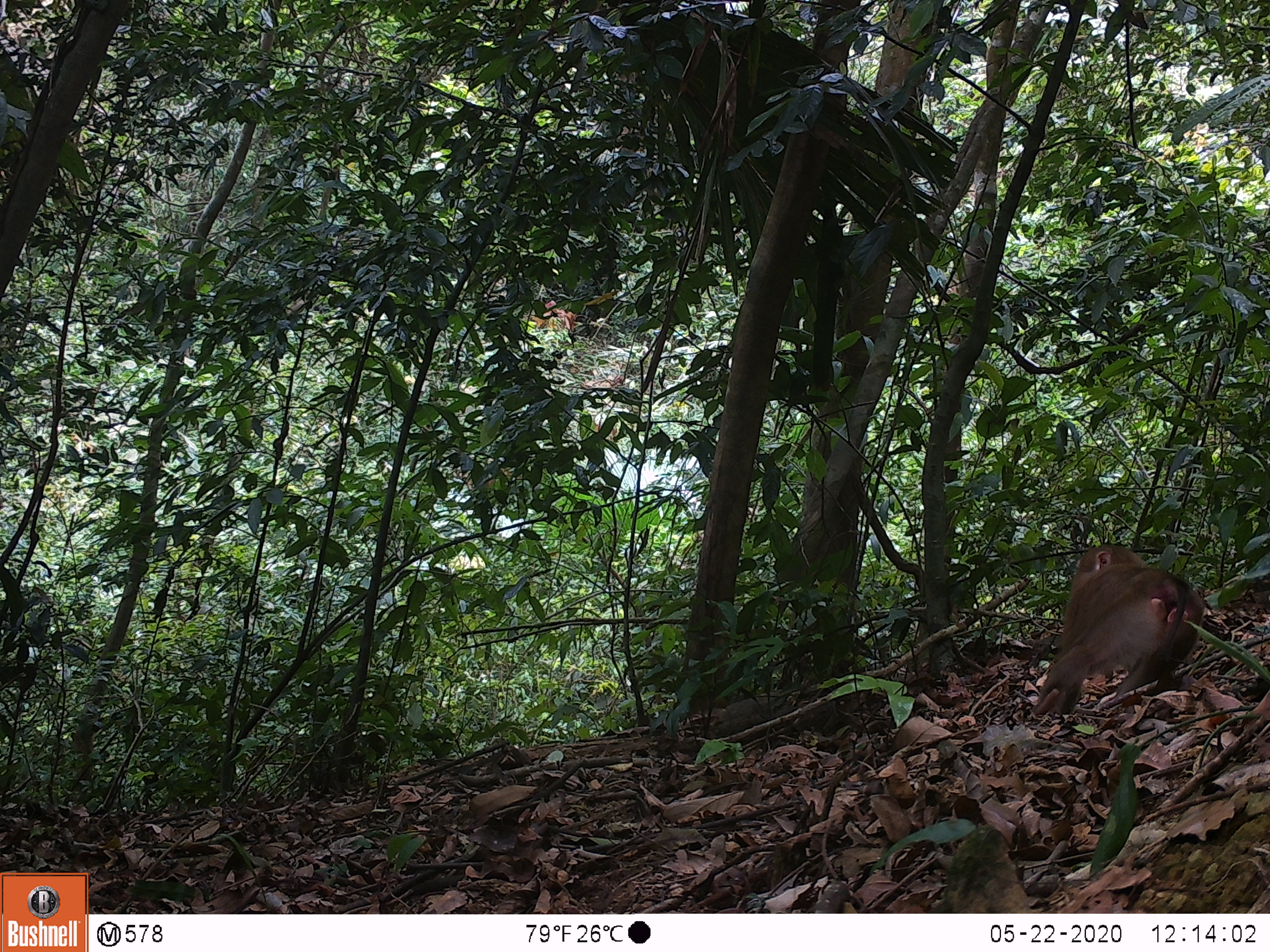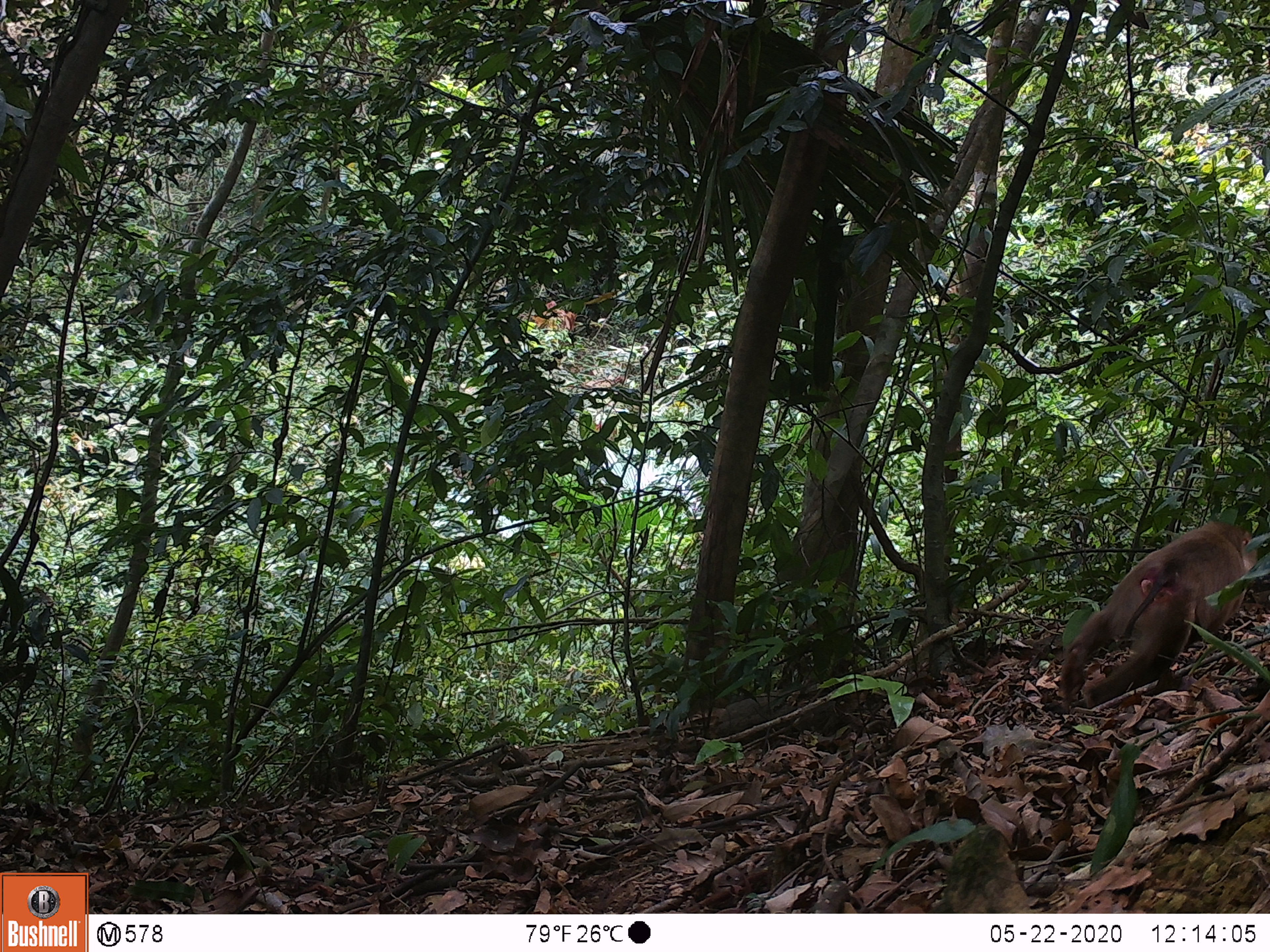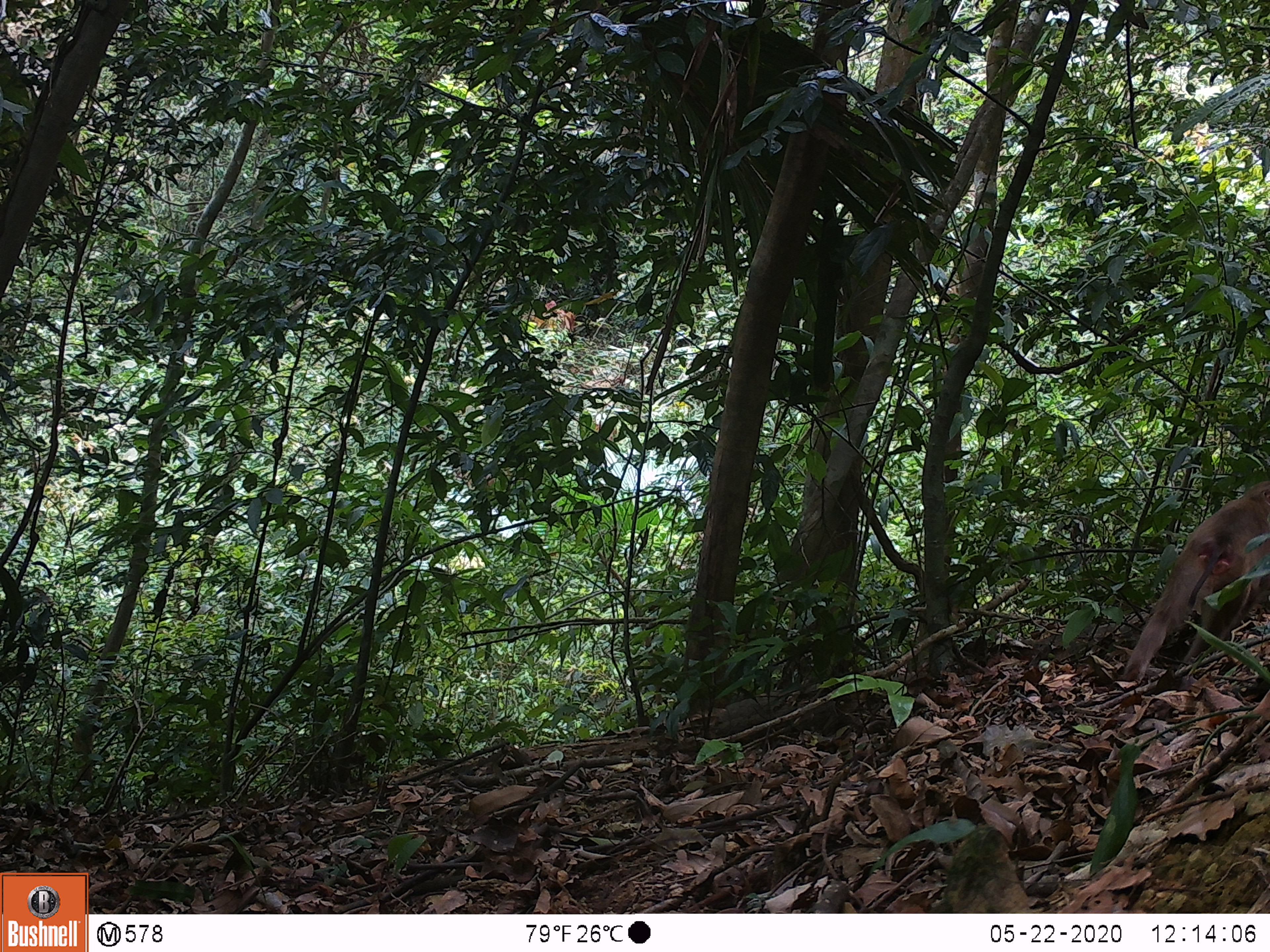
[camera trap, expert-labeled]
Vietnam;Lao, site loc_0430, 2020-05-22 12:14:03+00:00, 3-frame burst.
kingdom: Animalia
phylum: Chordata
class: Mammalia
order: Primates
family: Cercopithecidae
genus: Macaca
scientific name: Macaca nemestrina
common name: pig-tailed macaque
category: pig tailed macaque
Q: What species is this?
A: Pig tailed macaque (pig-tailed macaque) (Macaca nemestrina).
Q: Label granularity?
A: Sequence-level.